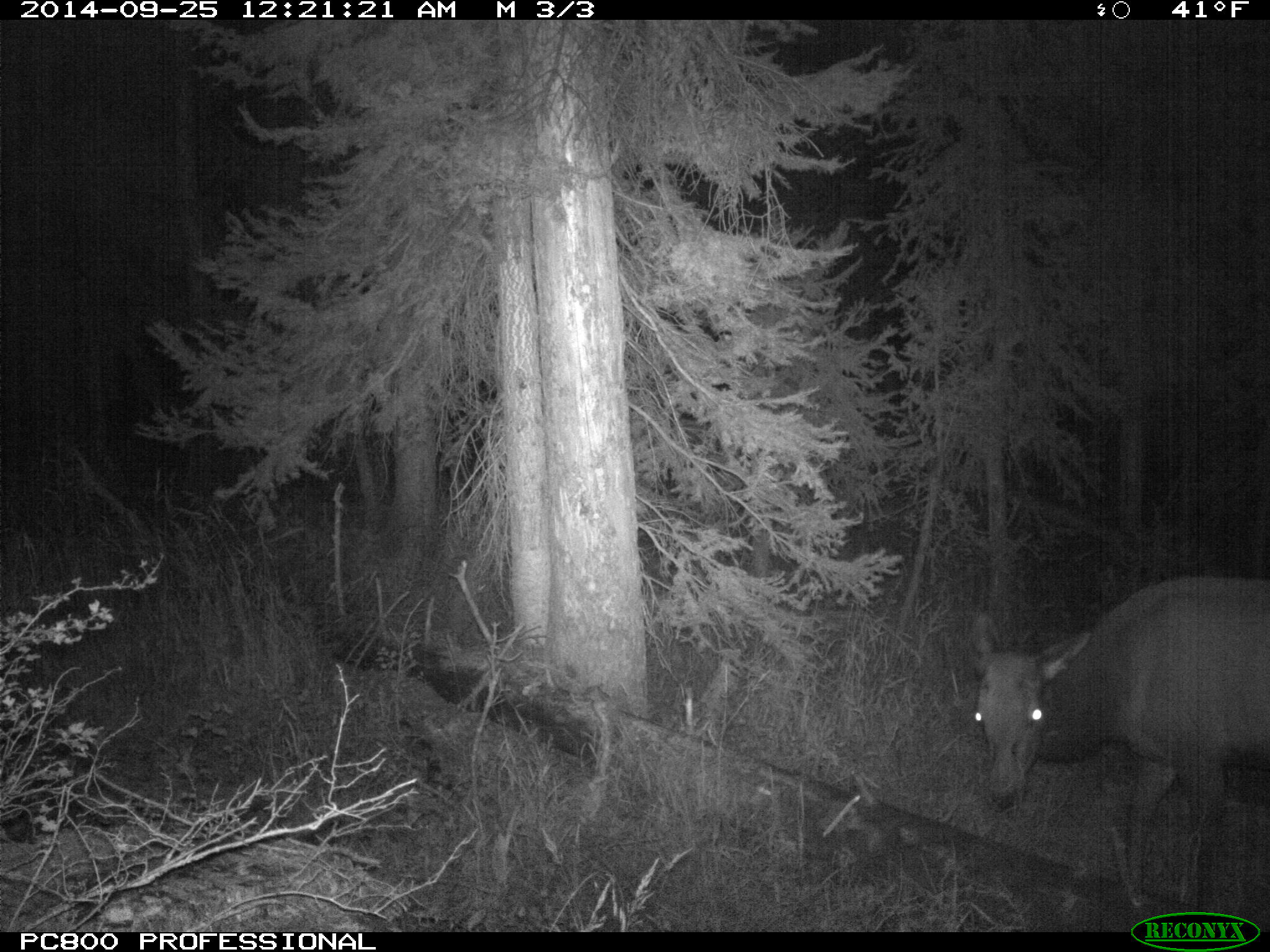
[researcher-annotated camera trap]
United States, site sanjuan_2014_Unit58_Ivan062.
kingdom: Animalia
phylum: Chordata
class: Mammalia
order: Artiodactyla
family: Cervidae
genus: Cervus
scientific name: Cervus elaphus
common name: red deer